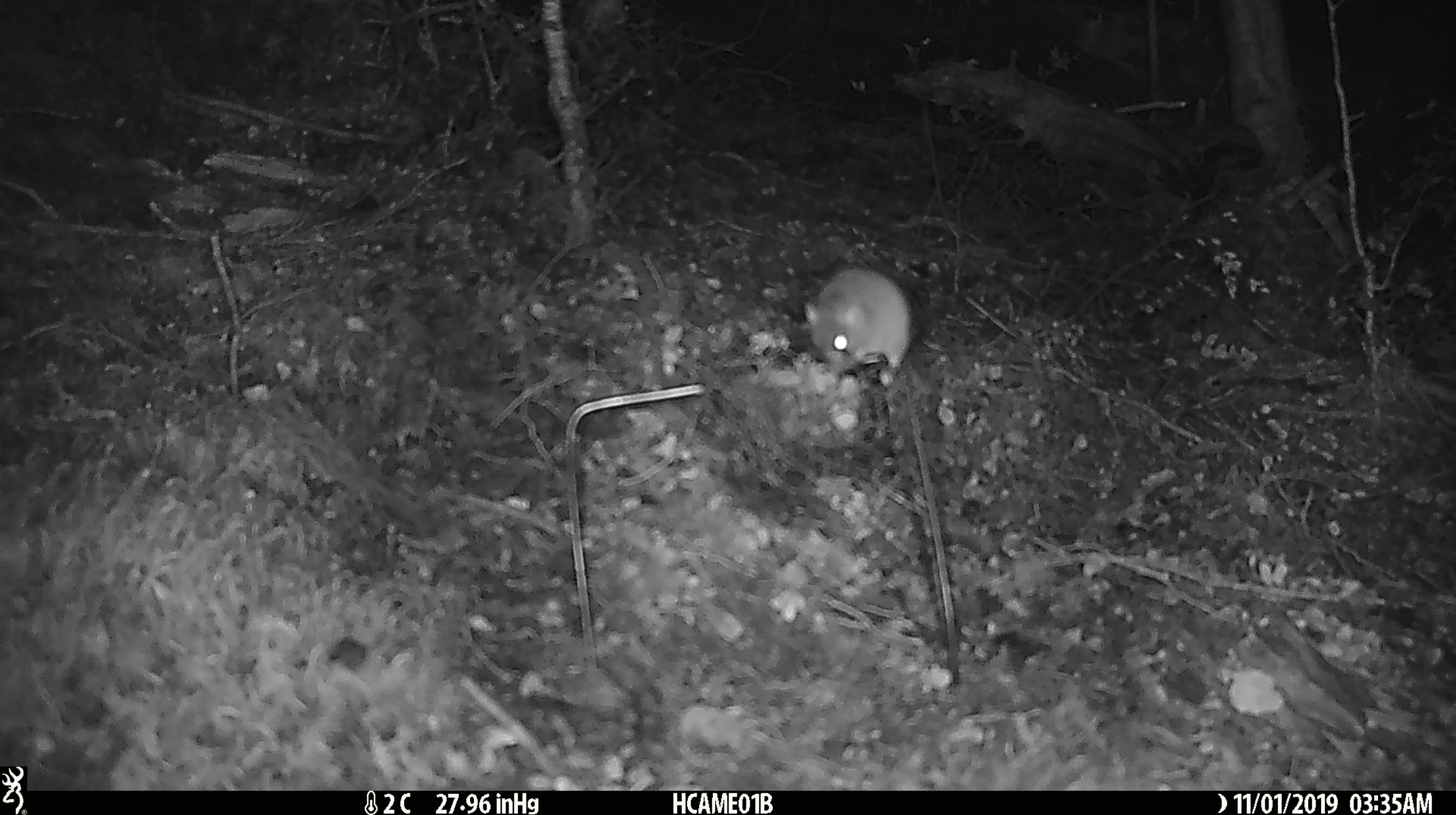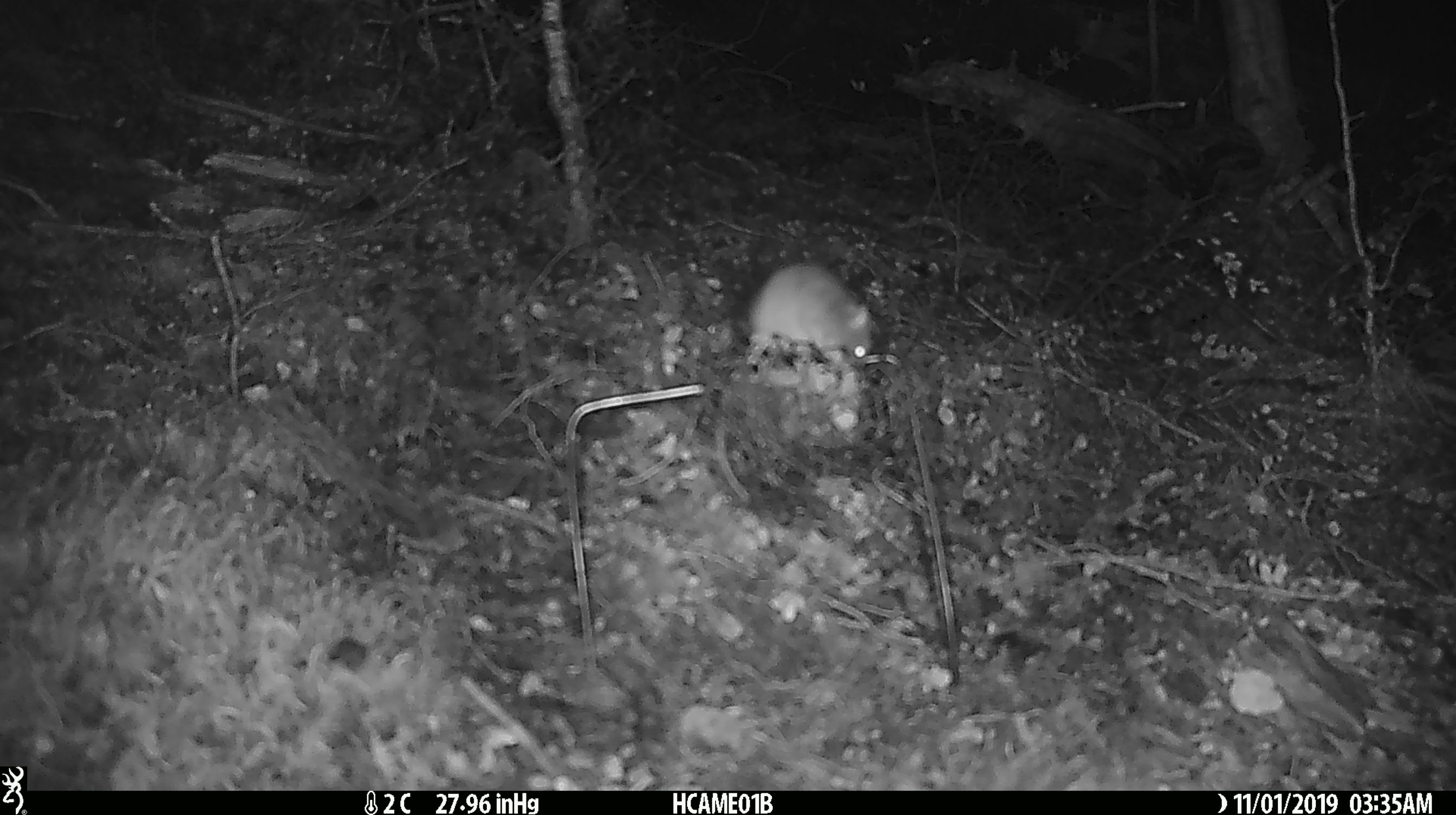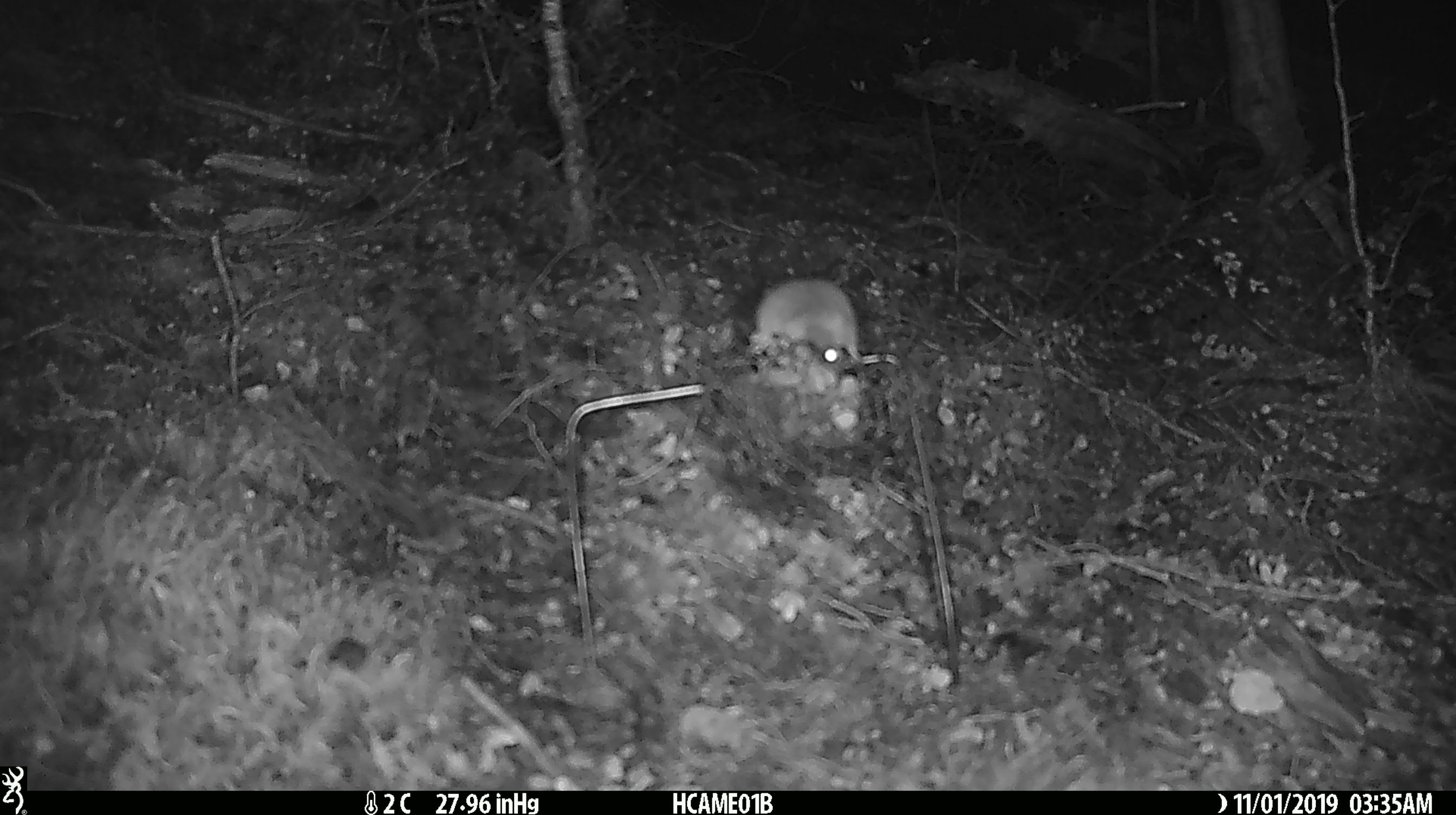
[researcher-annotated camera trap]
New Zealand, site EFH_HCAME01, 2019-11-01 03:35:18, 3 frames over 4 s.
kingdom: Animalia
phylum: Chordata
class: Mammalia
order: Rodentia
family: Muridae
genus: Mus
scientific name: Mus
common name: mouse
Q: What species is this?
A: Mouse (Mus).